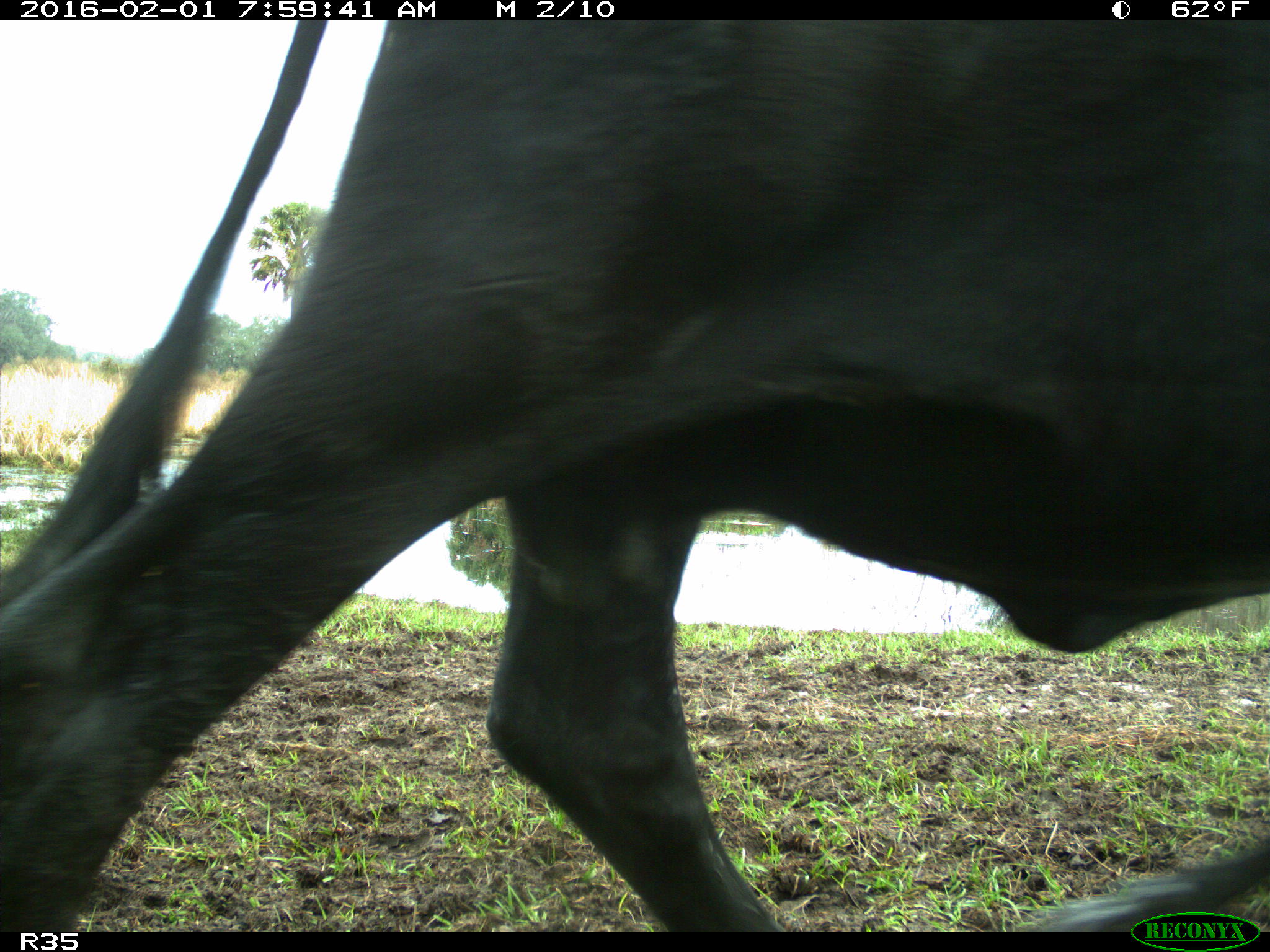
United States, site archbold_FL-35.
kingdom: Animalia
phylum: Chordata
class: Mammalia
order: Artiodactyla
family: Bovidae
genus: Bos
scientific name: Bos taurus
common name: domestic cow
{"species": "Bos taurus (domestic cow)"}